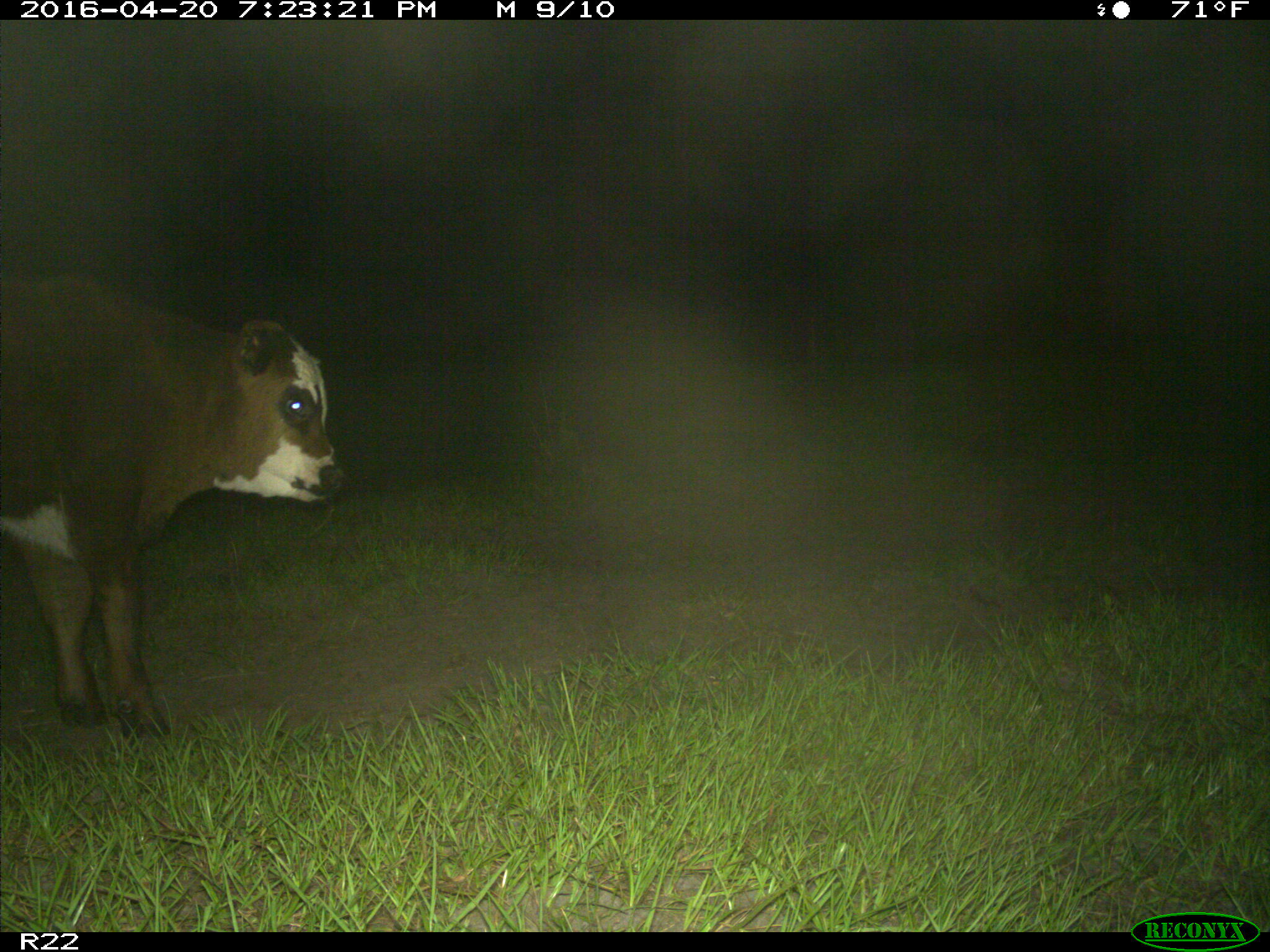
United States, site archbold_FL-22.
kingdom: Animalia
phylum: Chordata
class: Mammalia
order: Artiodactyla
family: Bovidae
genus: Bos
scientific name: Bos taurus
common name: domestic cow